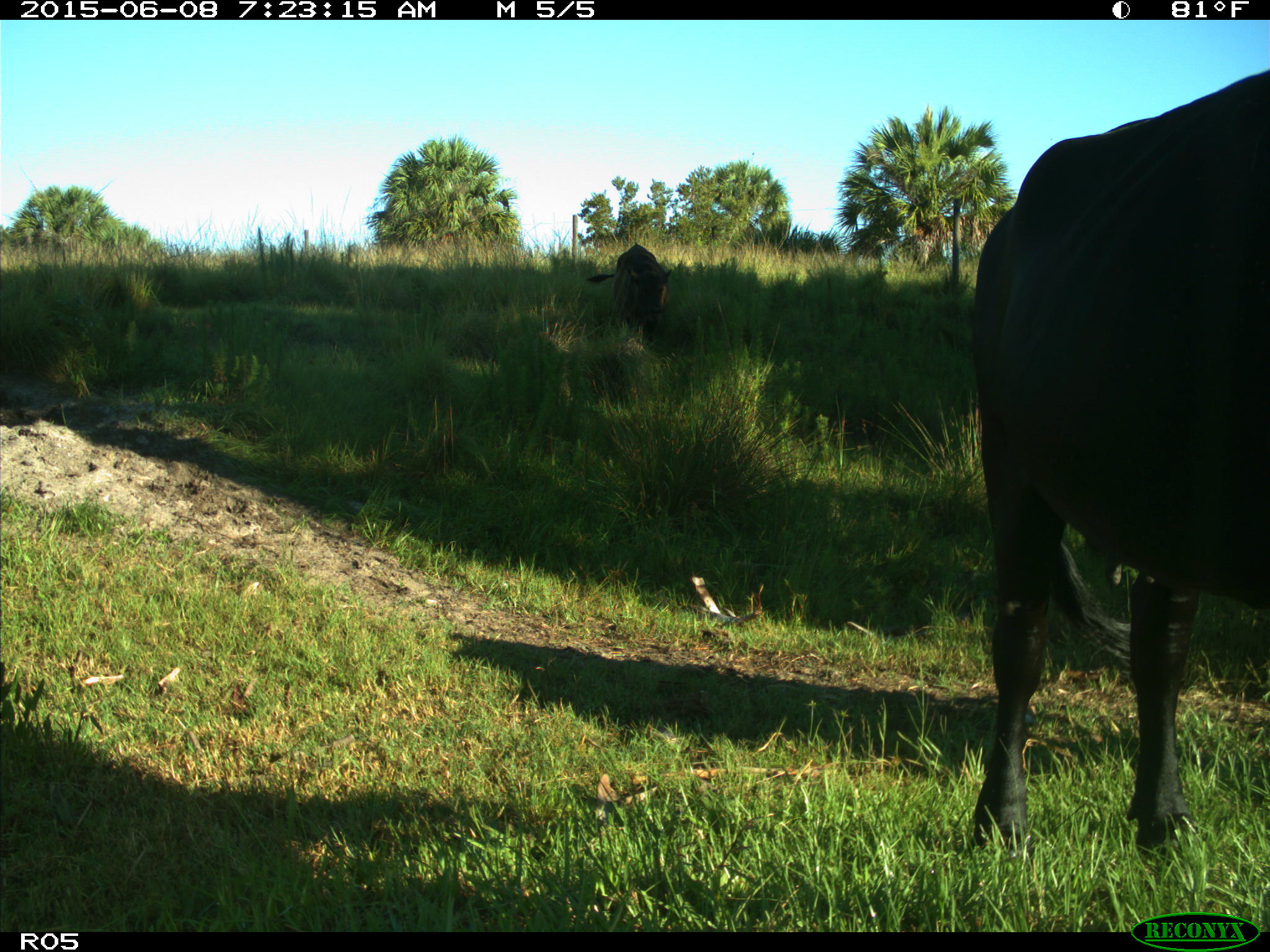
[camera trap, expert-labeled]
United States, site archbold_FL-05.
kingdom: Animalia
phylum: Chordata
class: Mammalia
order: Artiodactyla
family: Bovidae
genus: Bos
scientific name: Bos taurus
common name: domestic cow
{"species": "Bos taurus (domestic cow)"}